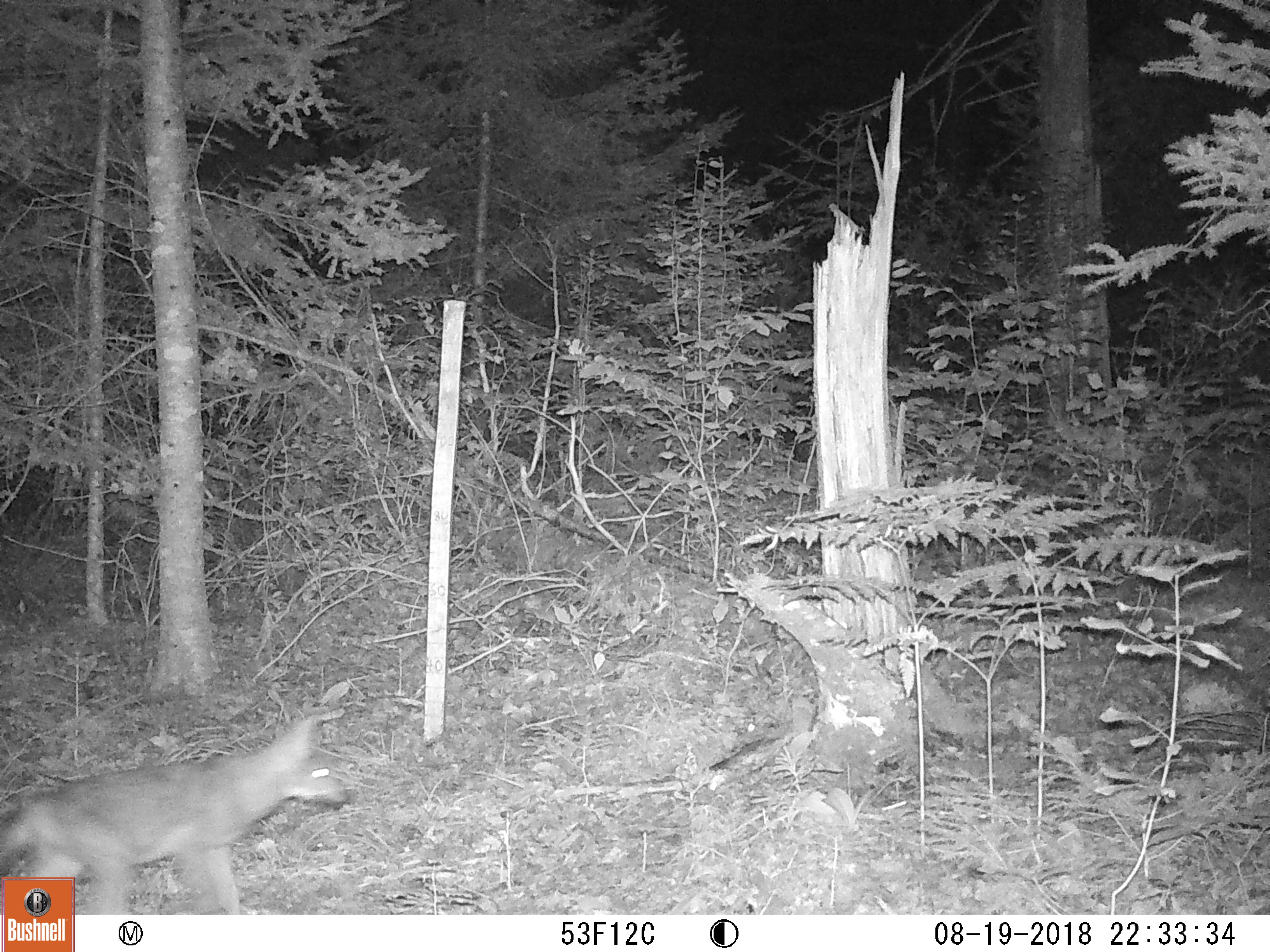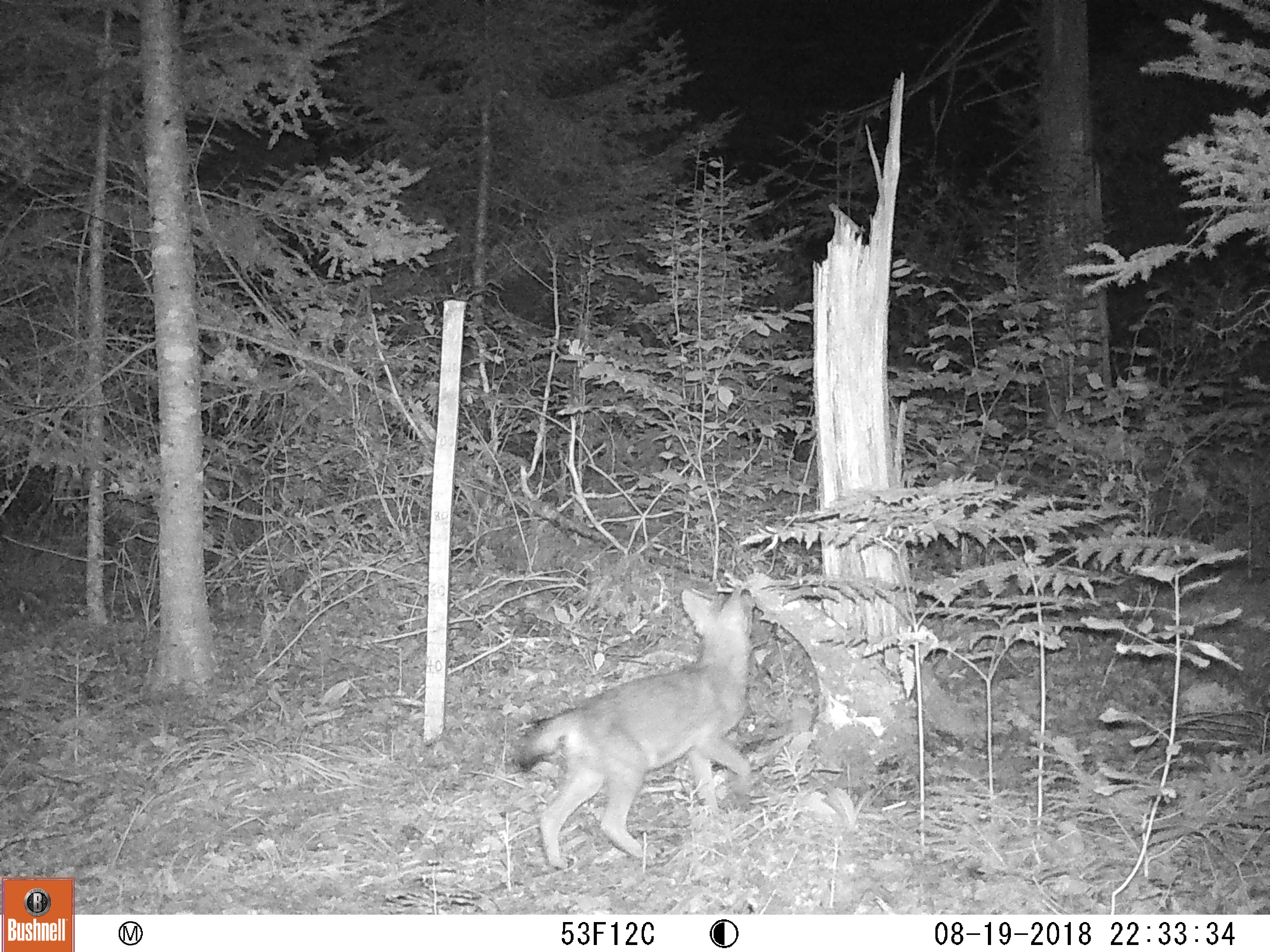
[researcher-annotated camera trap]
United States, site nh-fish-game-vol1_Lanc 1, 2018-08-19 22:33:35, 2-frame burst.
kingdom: Animalia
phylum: Chordata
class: Mammalia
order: Carnivora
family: Canidae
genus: Canis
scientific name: Canis latrans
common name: coyote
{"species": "coyote (Canis latrans)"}